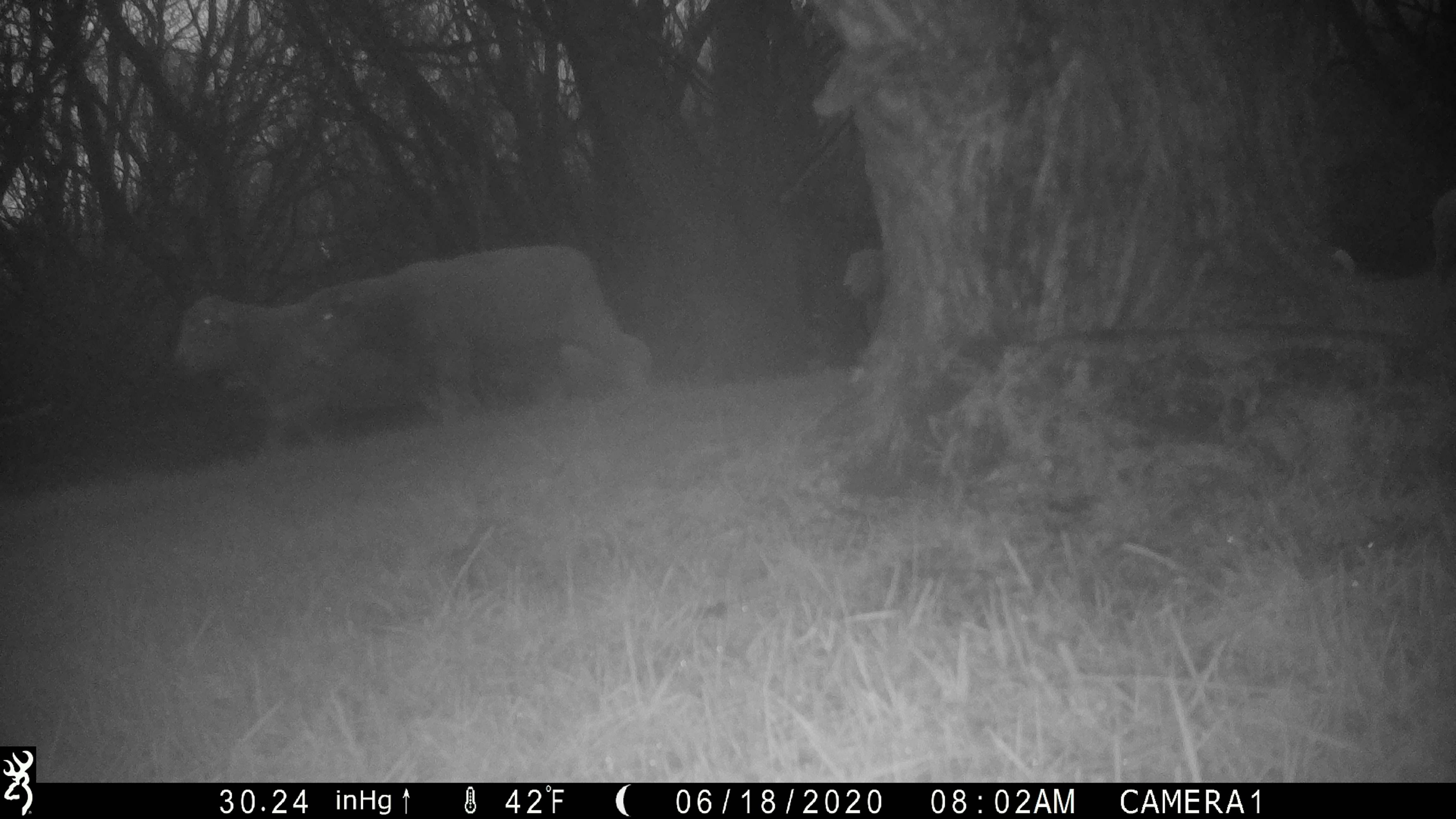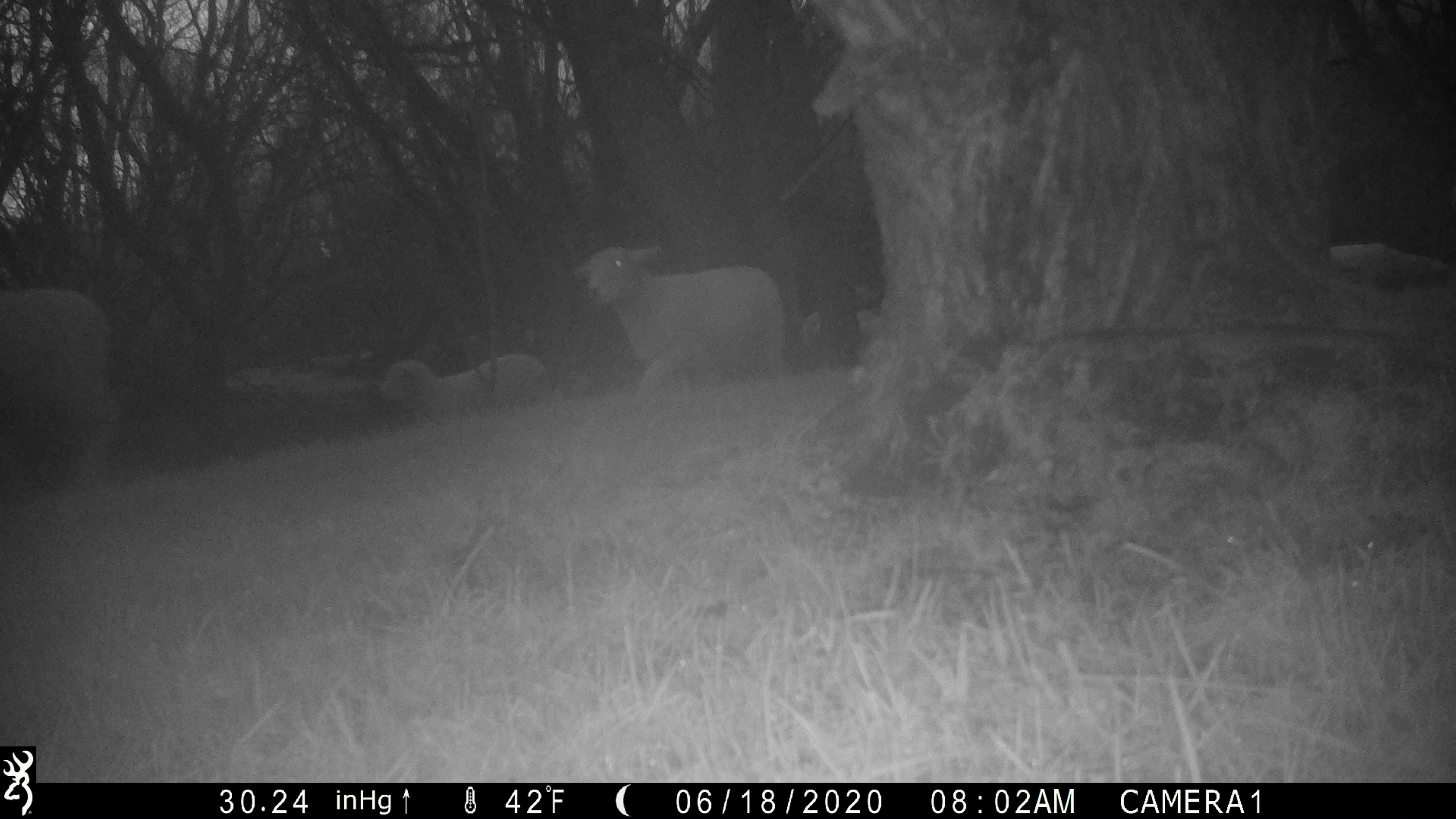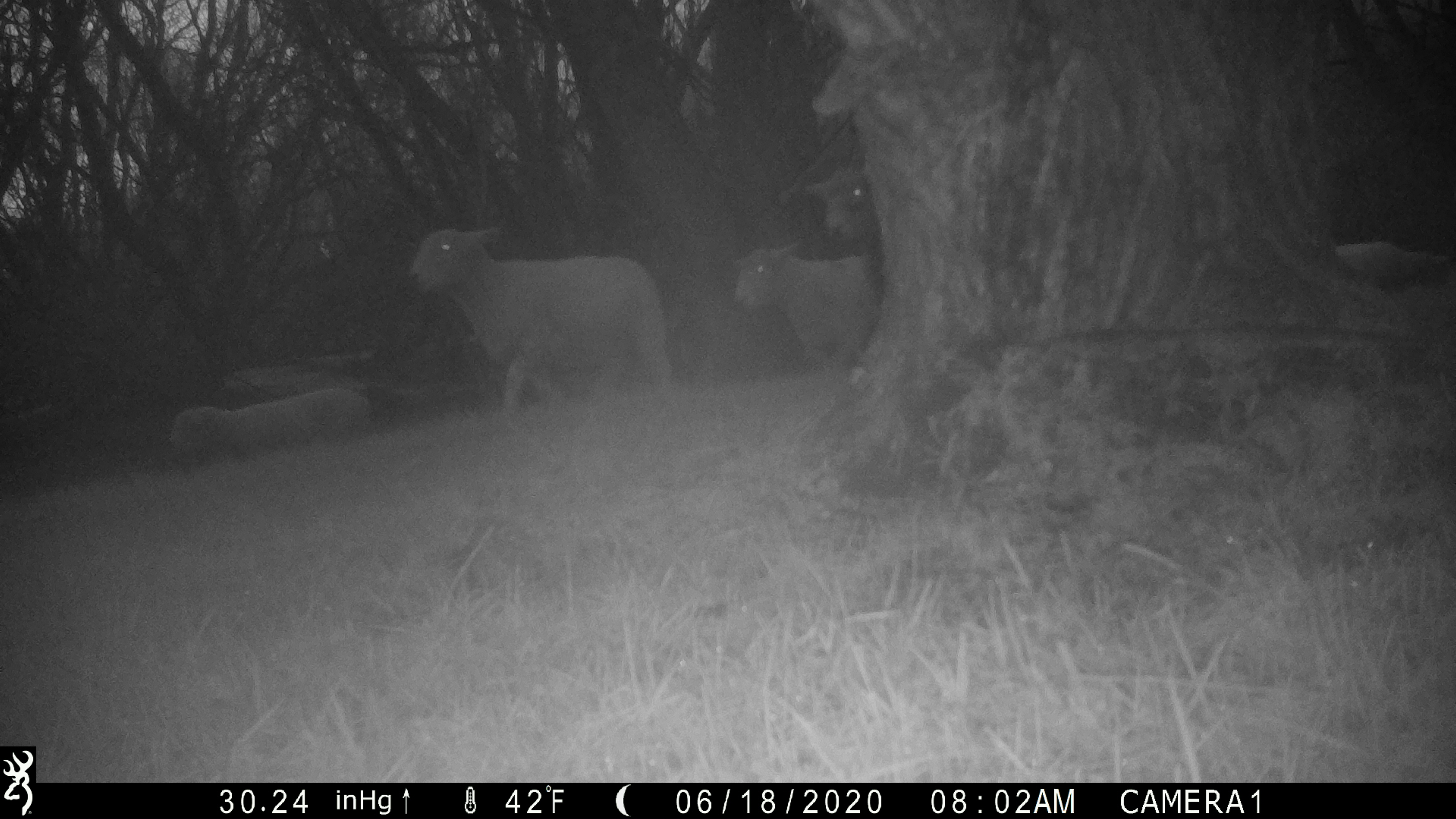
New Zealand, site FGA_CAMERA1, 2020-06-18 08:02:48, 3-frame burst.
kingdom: Animalia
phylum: Chordata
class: Mammalia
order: Artiodactyla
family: Bovidae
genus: Ovis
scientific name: Ovis aries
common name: domestic sheep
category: sheep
Sheep (domestic sheep) (Ovis aries).